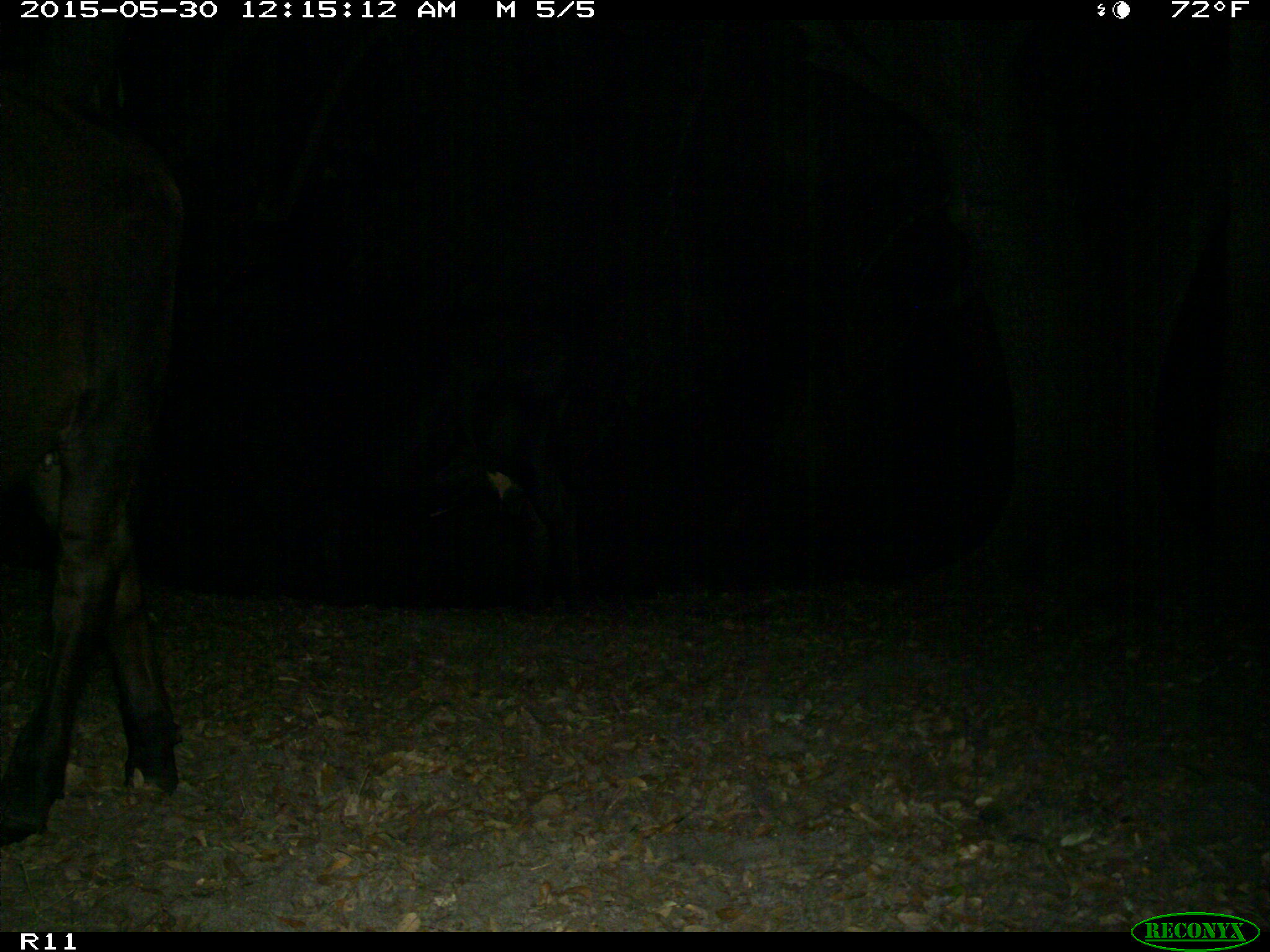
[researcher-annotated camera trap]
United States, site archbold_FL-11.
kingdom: Animalia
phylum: Chordata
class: Mammalia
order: Artiodactyla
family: Bovidae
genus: Bos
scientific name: Bos taurus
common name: domestic cow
Bos taurus (domestic cow).